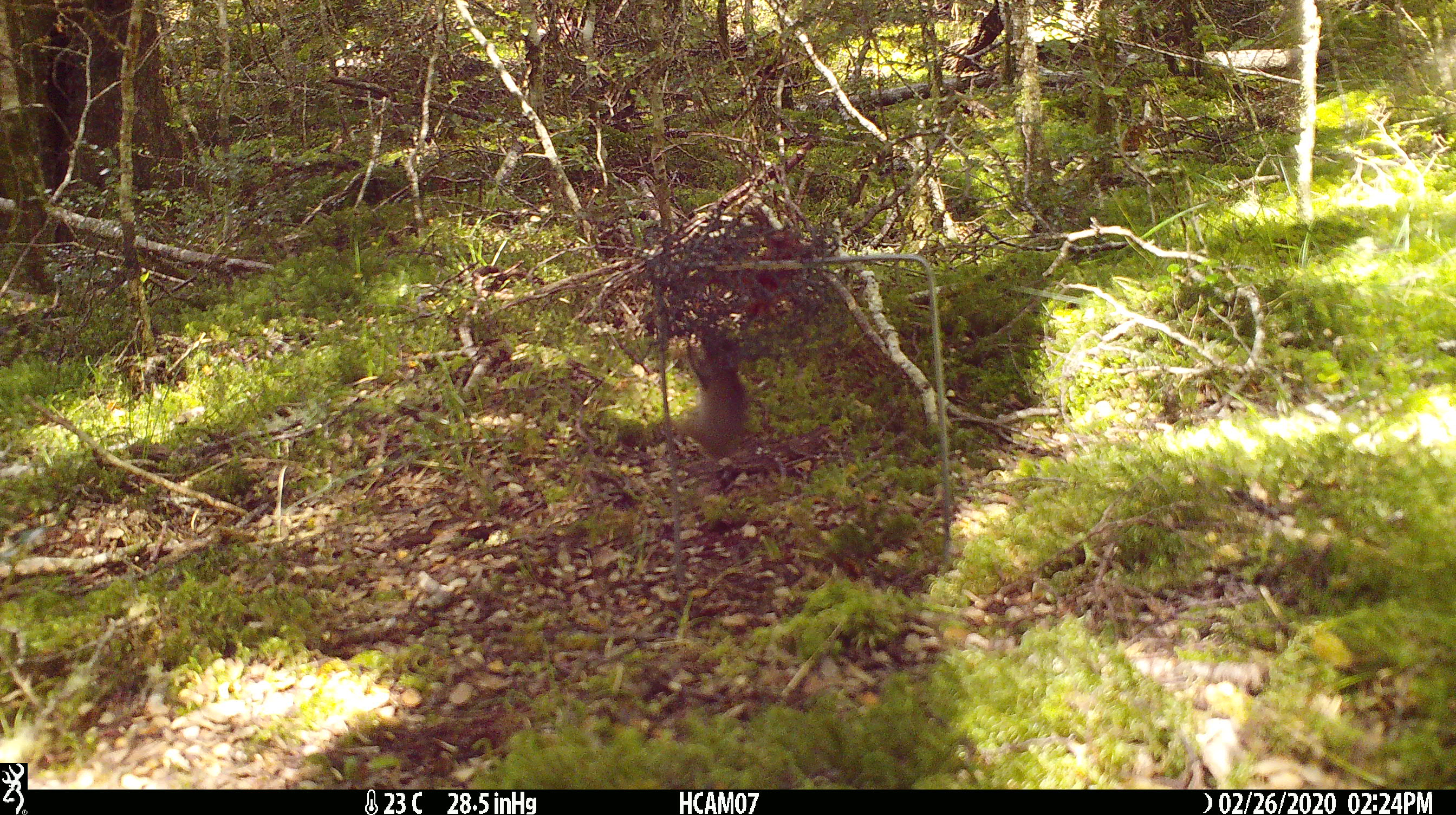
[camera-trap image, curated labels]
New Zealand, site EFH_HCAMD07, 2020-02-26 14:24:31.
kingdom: Animalia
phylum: Chordata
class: Mammalia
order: Rodentia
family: Muridae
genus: Mus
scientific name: Mus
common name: mouse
Mouse (Mus).